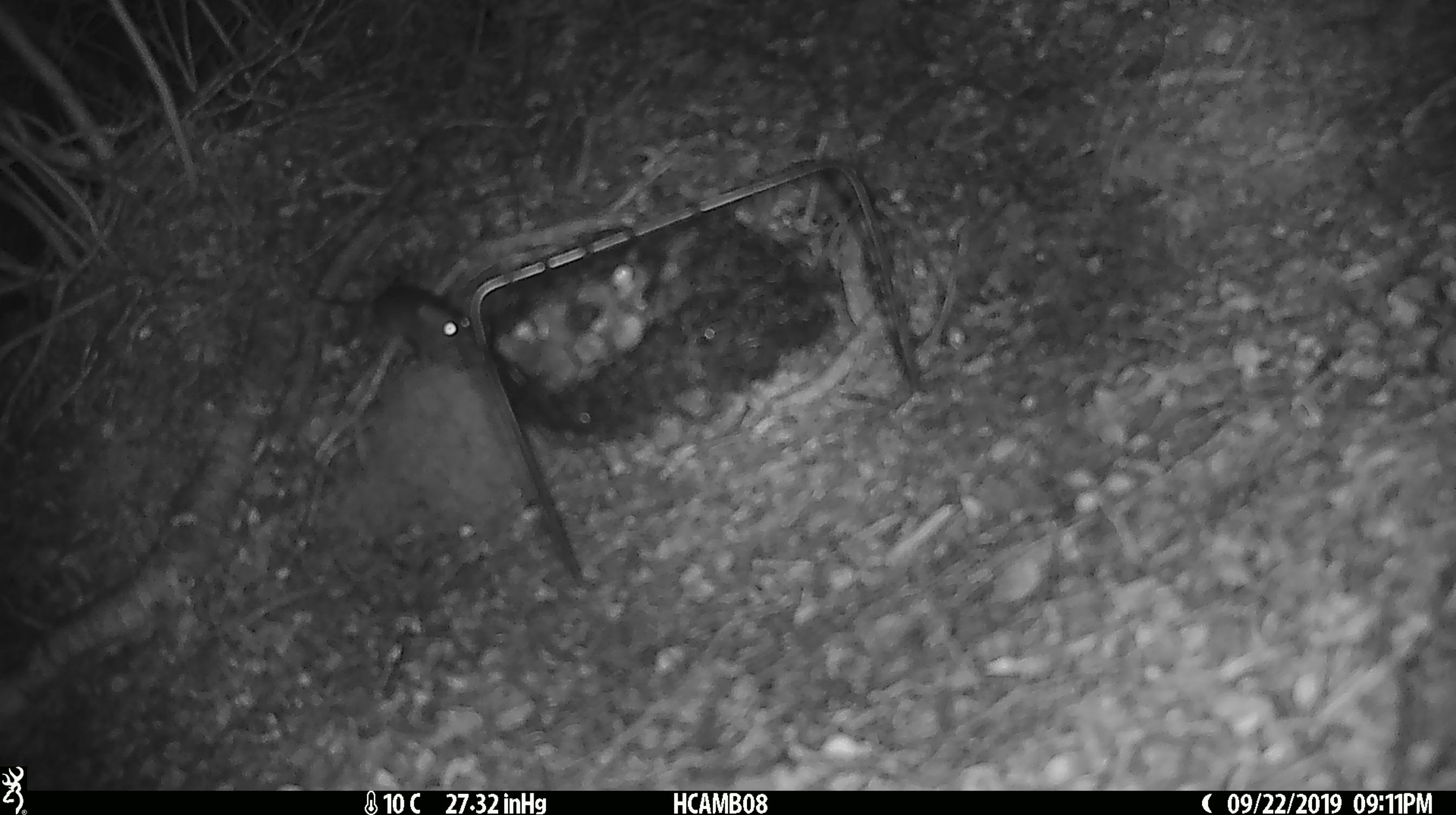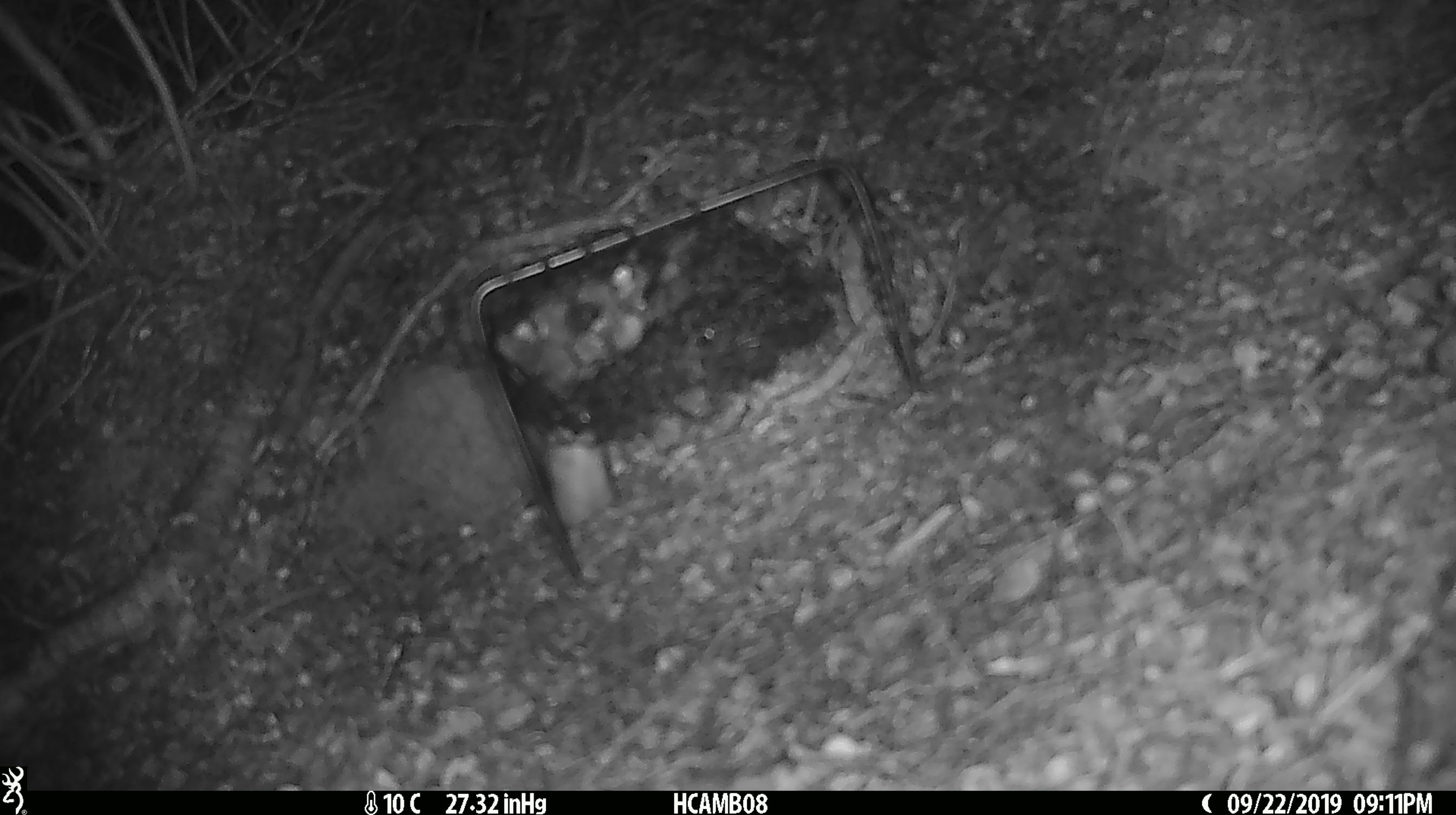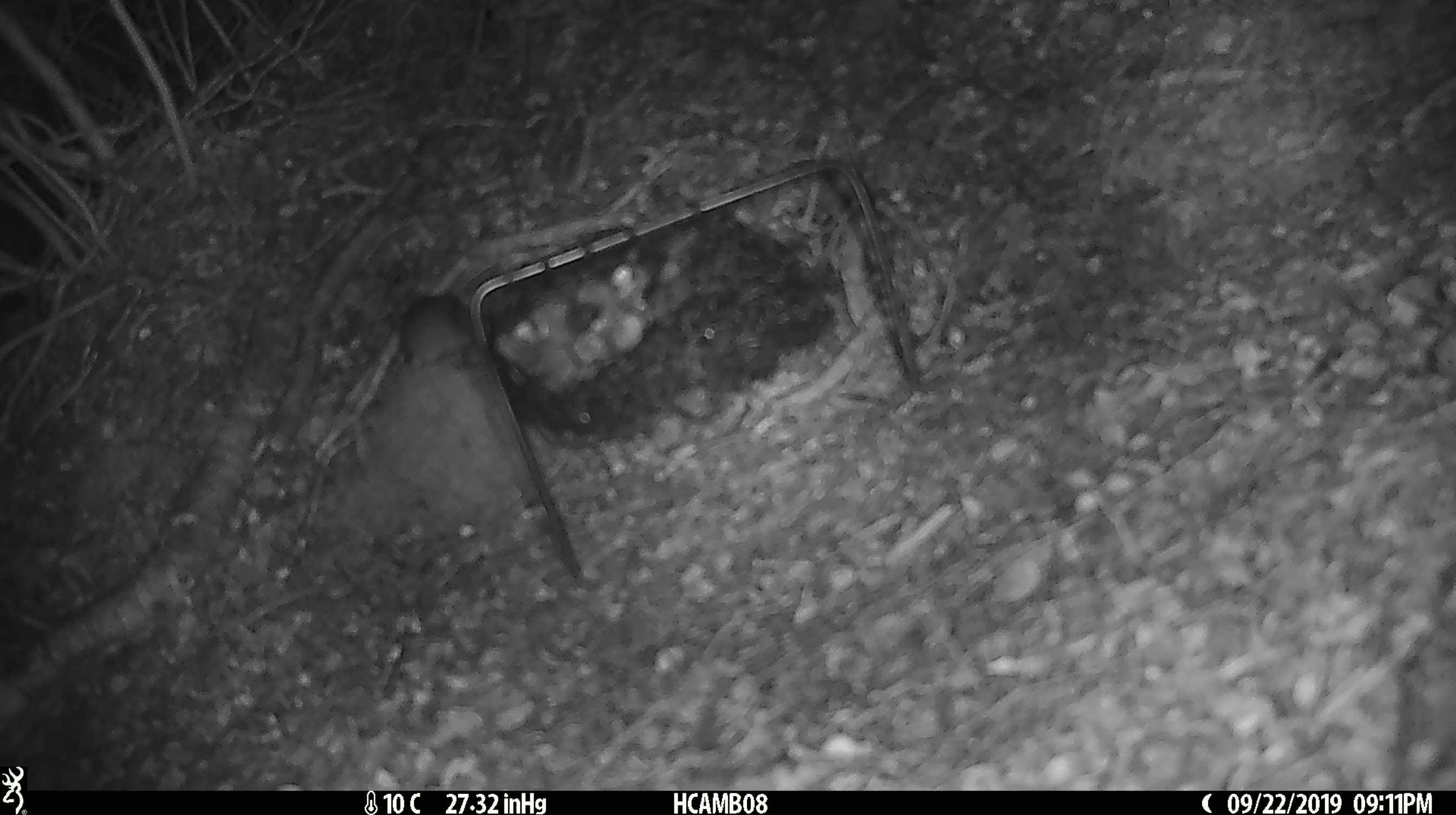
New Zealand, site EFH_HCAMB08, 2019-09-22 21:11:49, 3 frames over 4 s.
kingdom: Animalia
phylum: Chordata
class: Mammalia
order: Rodentia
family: Muridae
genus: Mus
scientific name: Mus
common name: mouse